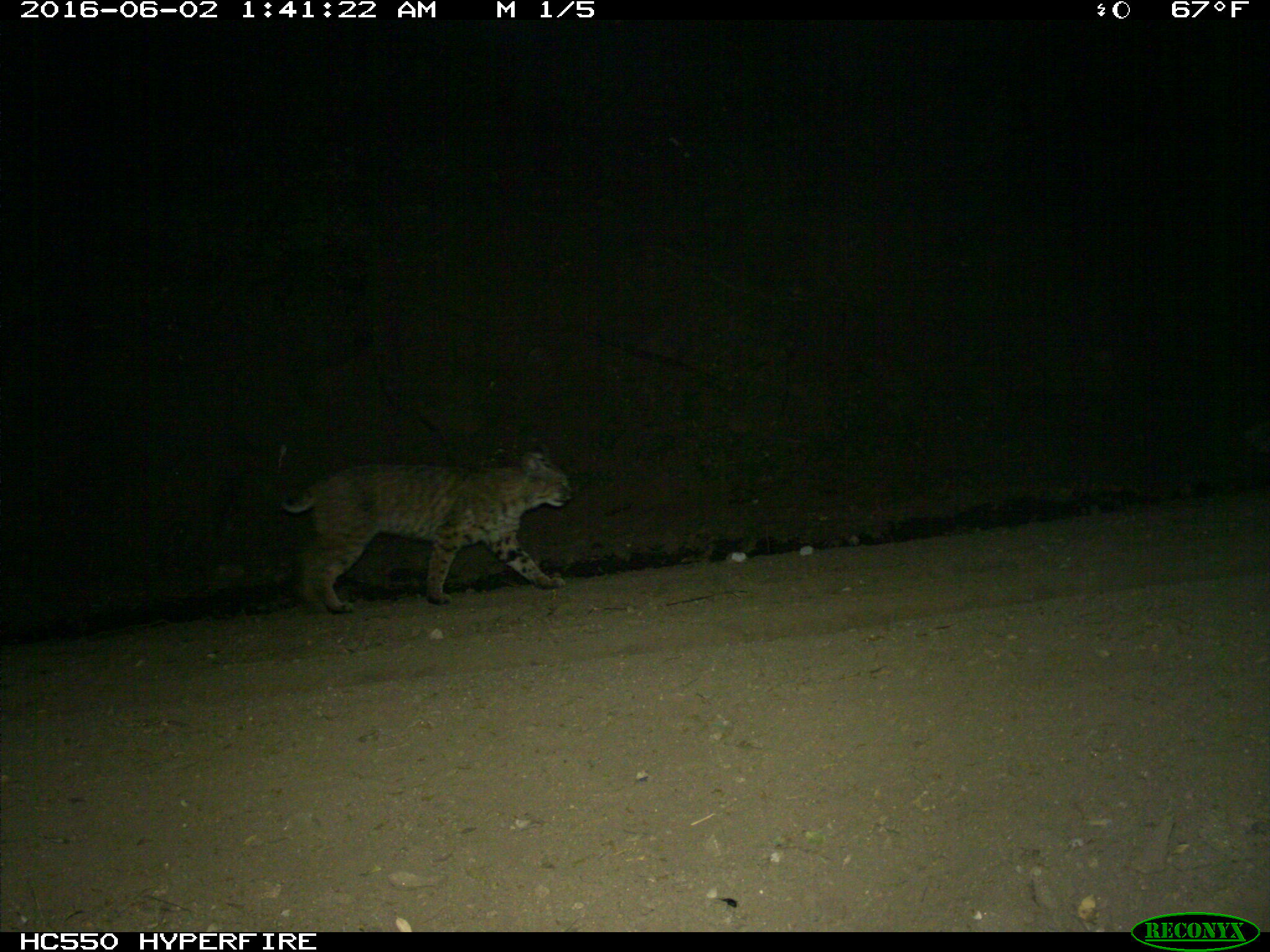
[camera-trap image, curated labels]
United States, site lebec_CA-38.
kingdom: Animalia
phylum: Chordata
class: Mammalia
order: Carnivora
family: Felidae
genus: Lynx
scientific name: Lynx rufus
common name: bobcat